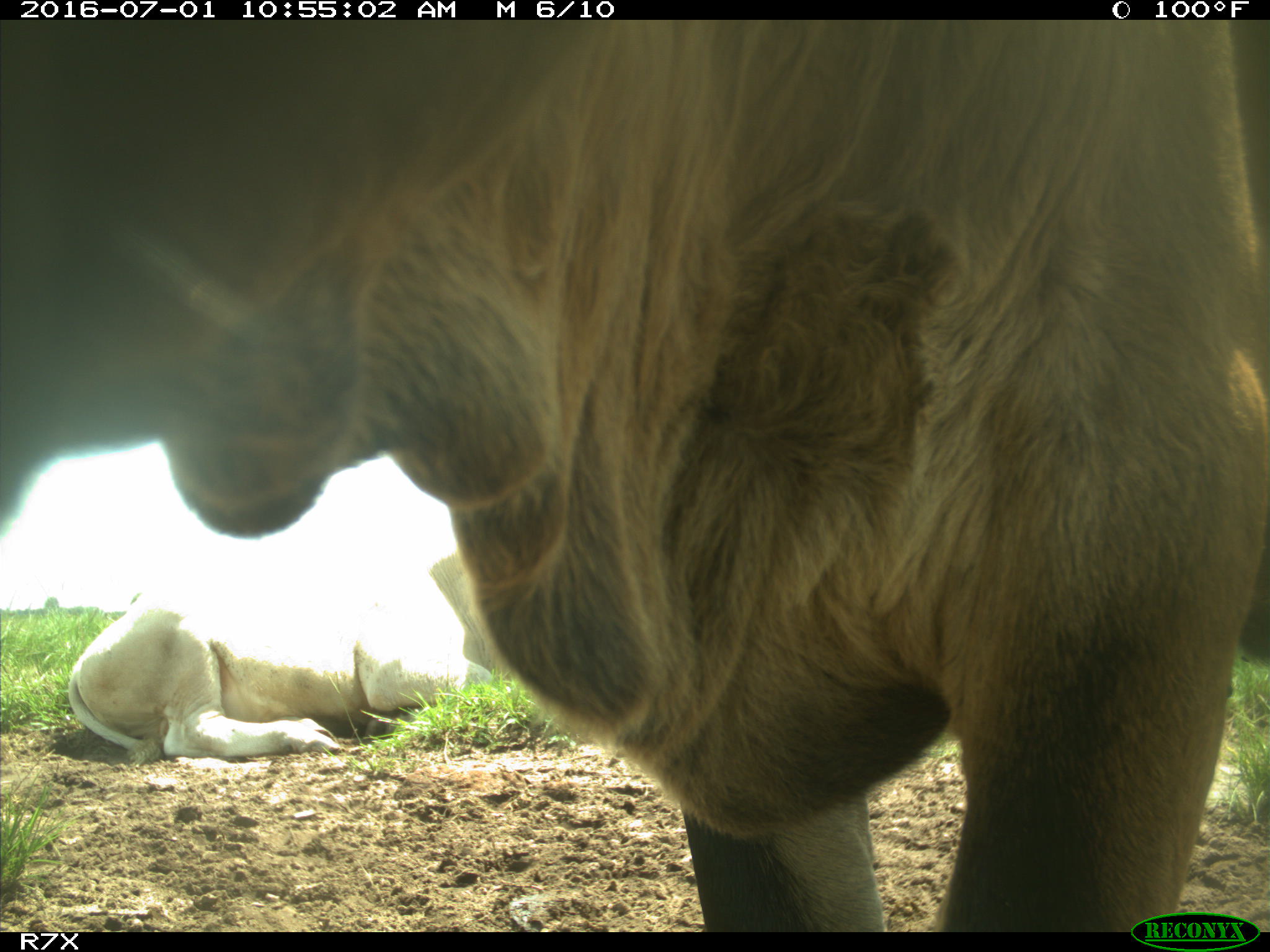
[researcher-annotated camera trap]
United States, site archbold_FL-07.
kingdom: Animalia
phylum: Chordata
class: Mammalia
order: Artiodactyla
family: Bovidae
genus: Bos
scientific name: Bos taurus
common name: domestic cow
Bos taurus (domestic cow).